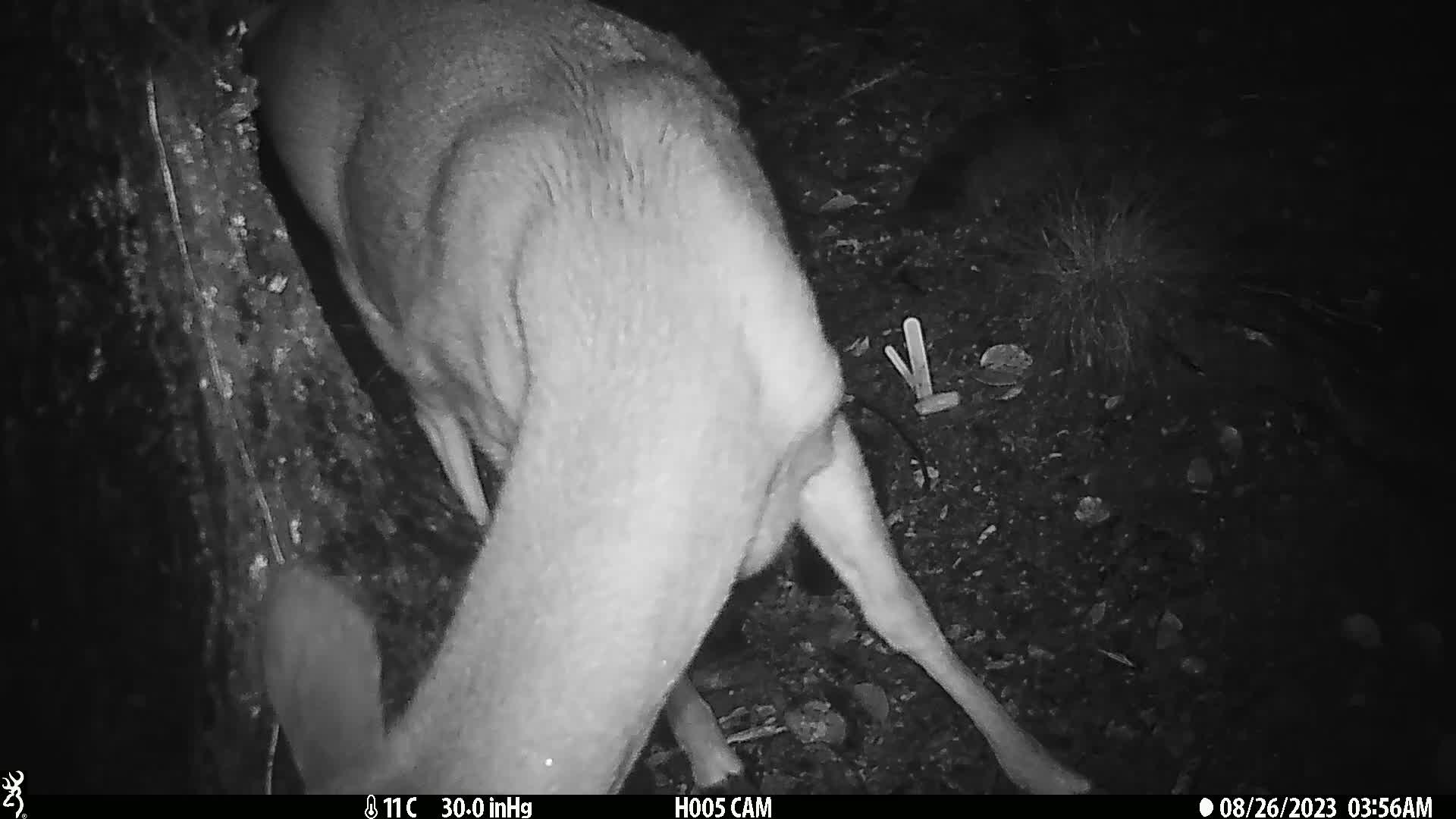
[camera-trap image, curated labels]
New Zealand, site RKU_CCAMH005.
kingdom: Animalia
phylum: Chordata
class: Mammalia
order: Artiodactyla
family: Cervidae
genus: Odocoileus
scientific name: Odocoileus virginianus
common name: white-tailed deer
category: white tailed deer